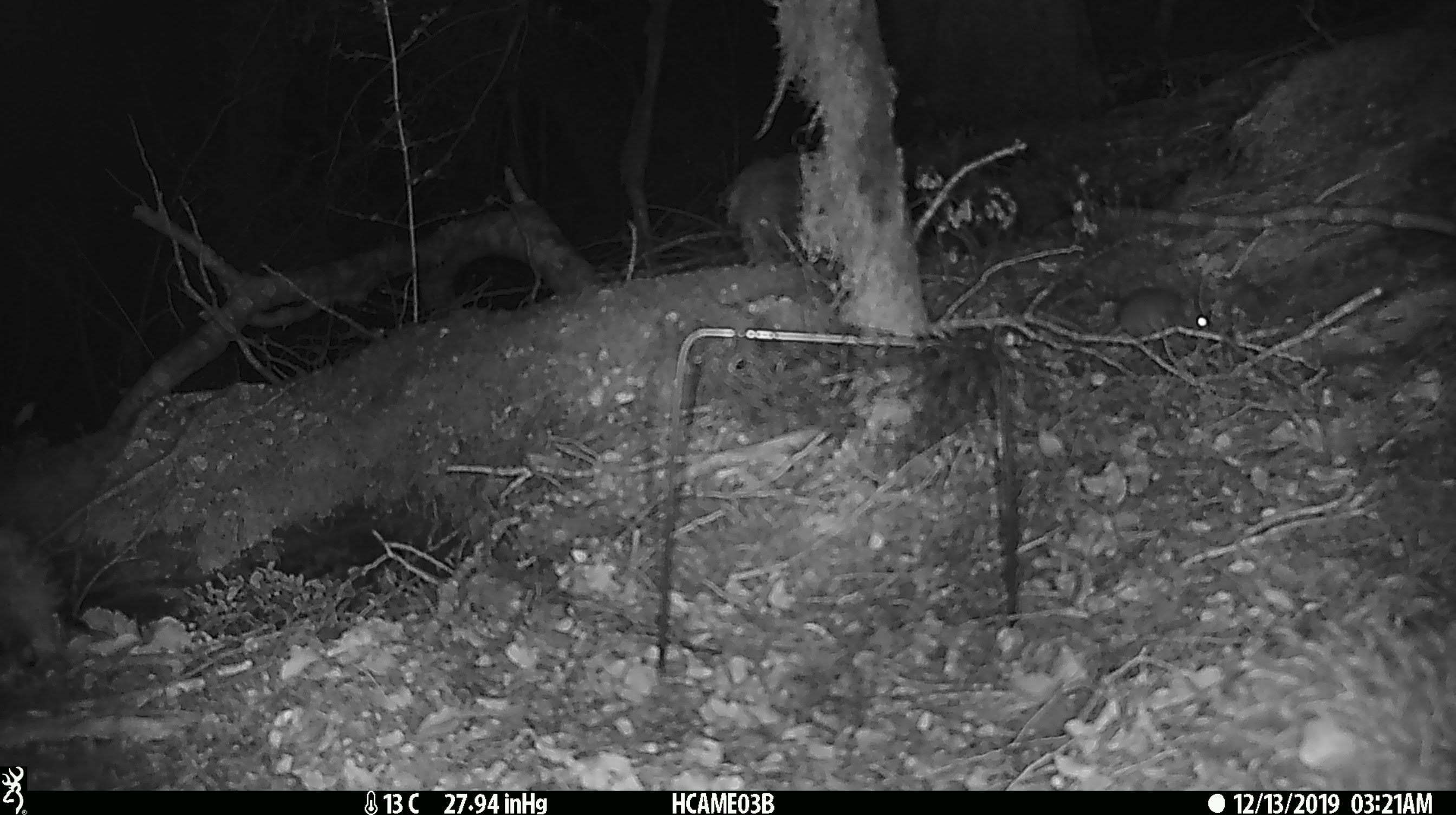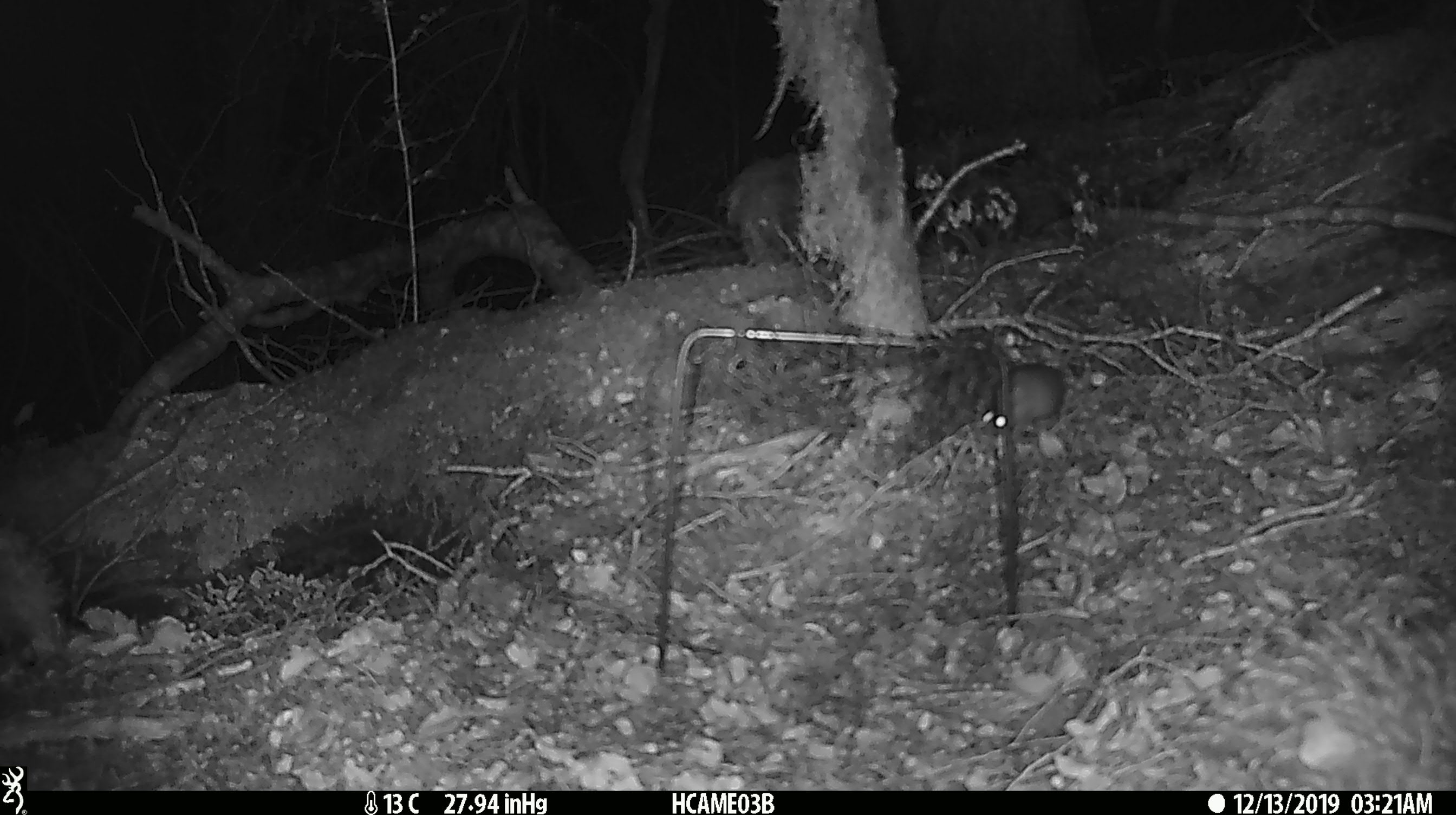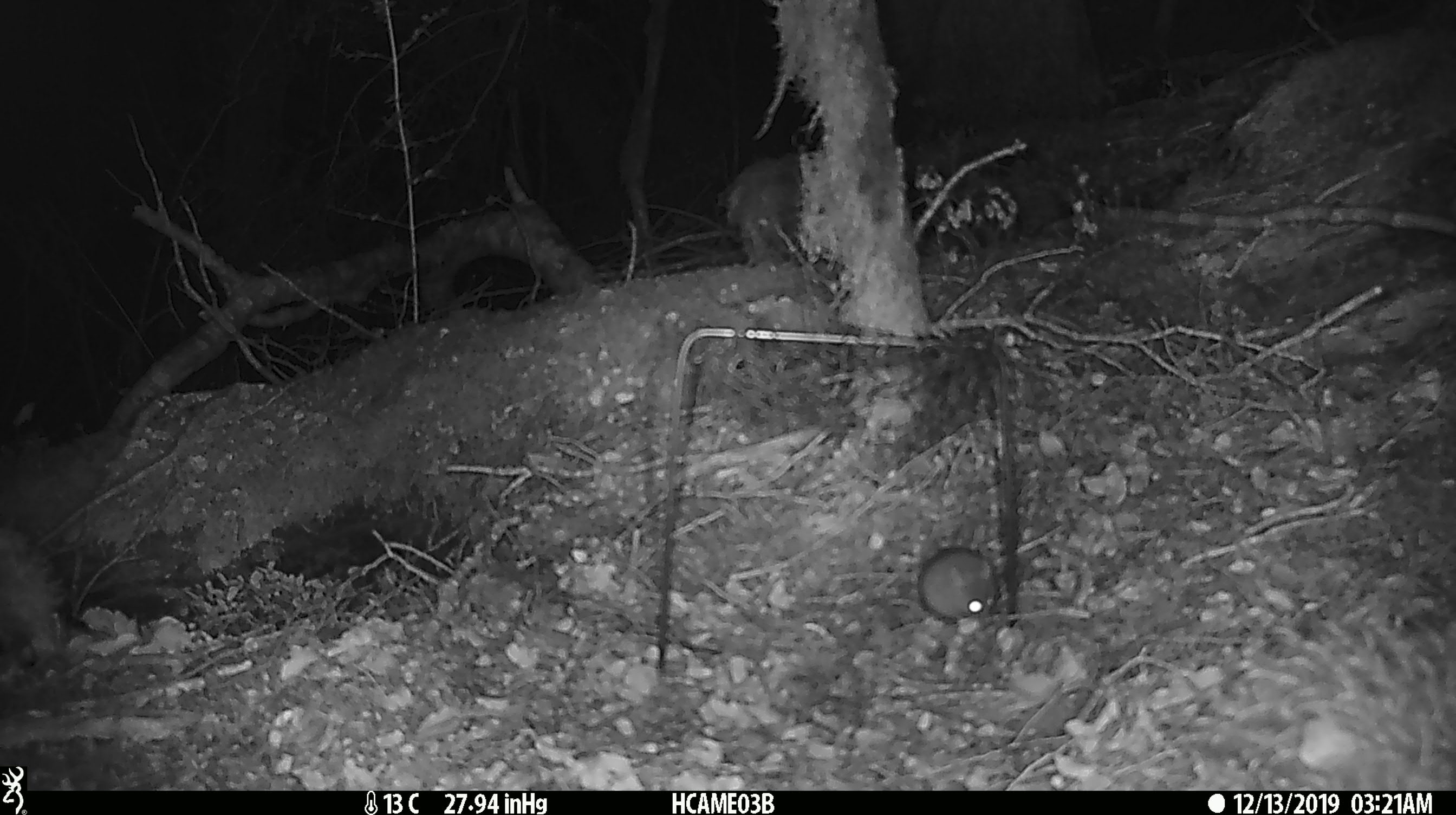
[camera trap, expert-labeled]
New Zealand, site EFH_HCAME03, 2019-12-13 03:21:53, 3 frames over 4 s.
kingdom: Animalia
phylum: Chordata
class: Mammalia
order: Rodentia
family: Muridae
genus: Mus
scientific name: Mus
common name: mouse